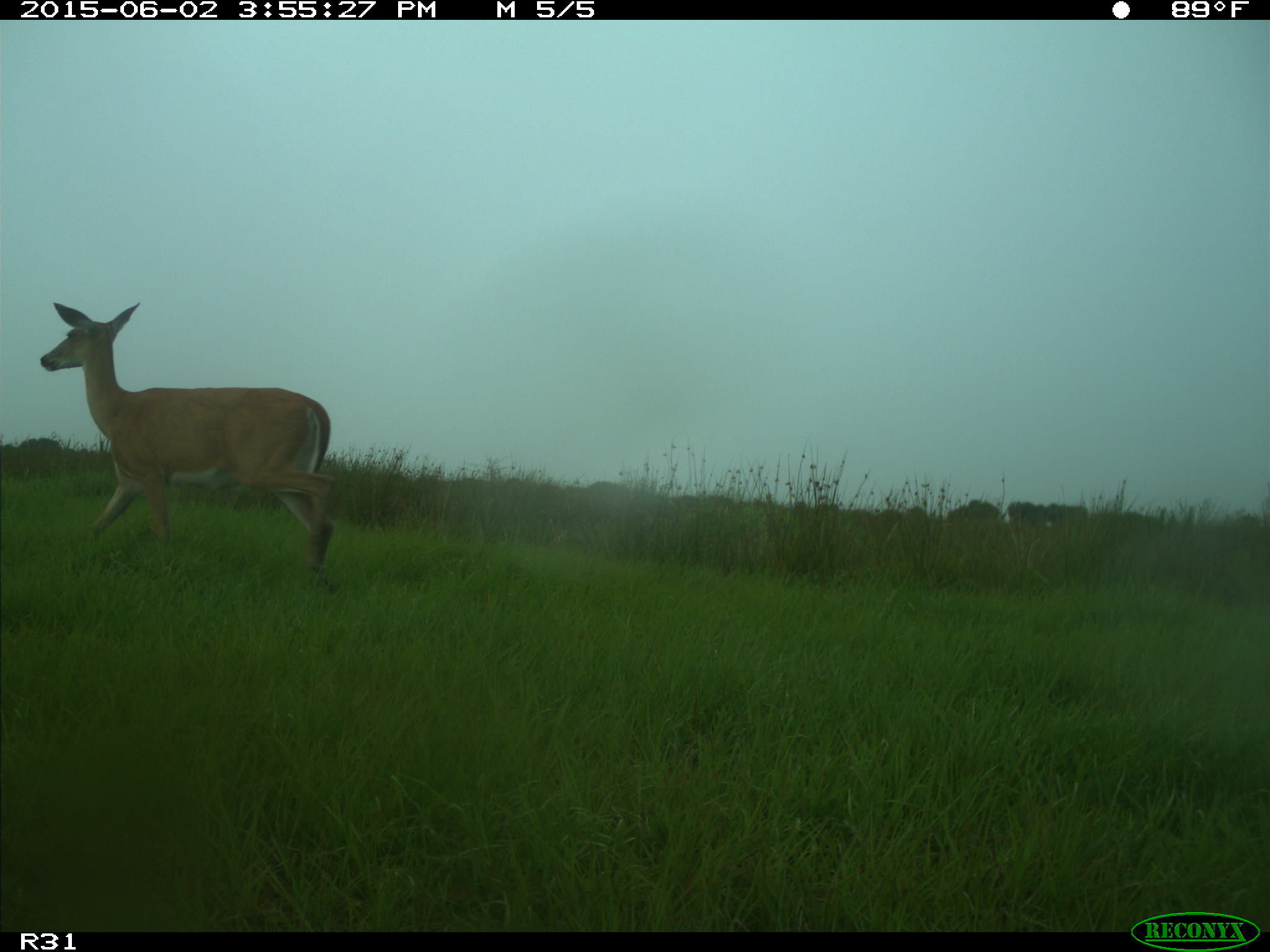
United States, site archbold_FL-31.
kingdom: Animalia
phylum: Chordata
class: Mammalia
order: Artiodactyla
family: Cervidae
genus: Odocoileus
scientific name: Odocoileus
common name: deer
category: unidentified deer